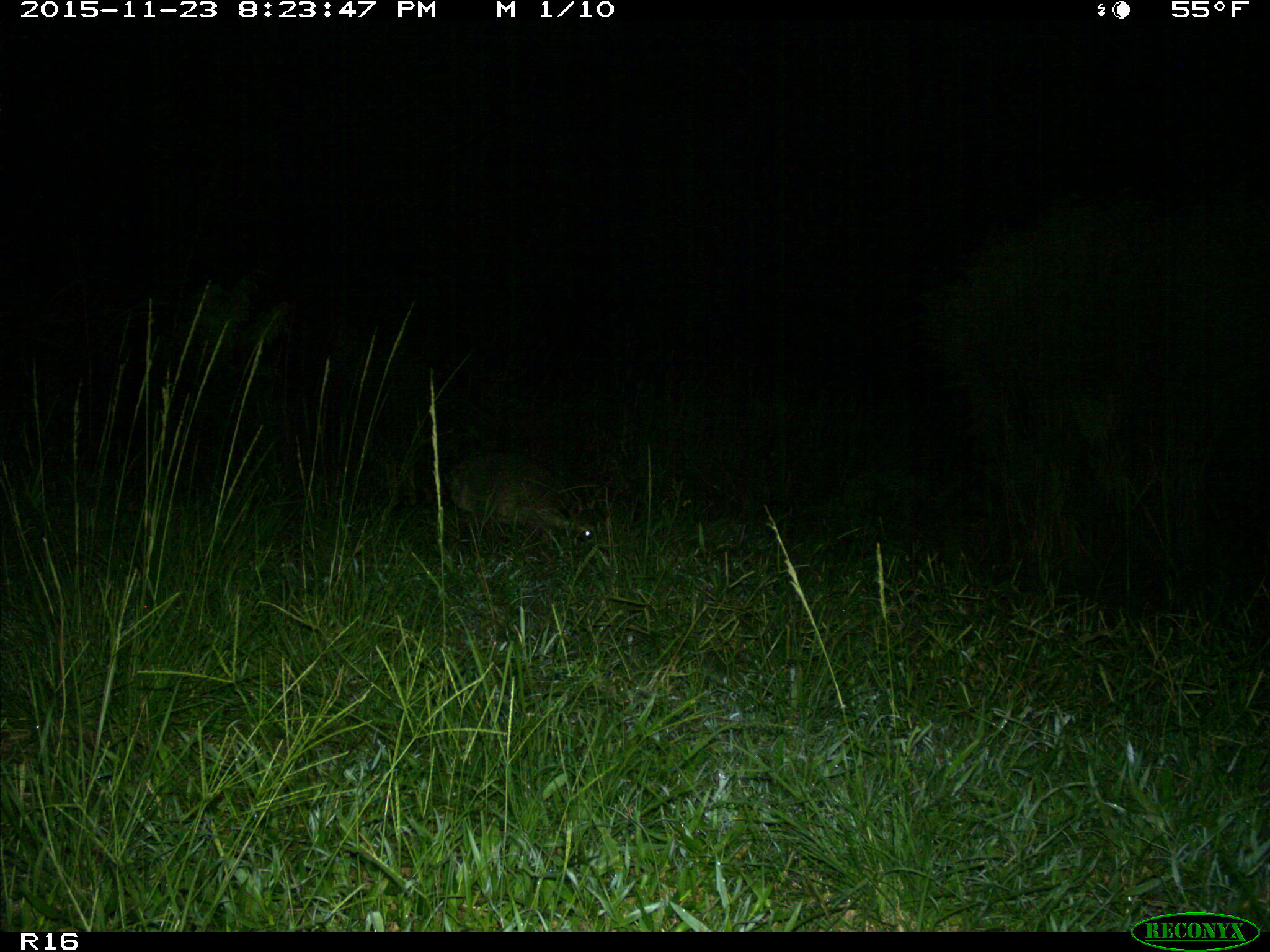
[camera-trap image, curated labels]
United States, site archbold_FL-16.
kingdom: Animalia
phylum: Chordata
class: Mammalia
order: Carnivora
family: Procyonidae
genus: Procyon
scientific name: Procyon lotor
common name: common raccoon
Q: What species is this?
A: Procyon lotor (common raccoon).